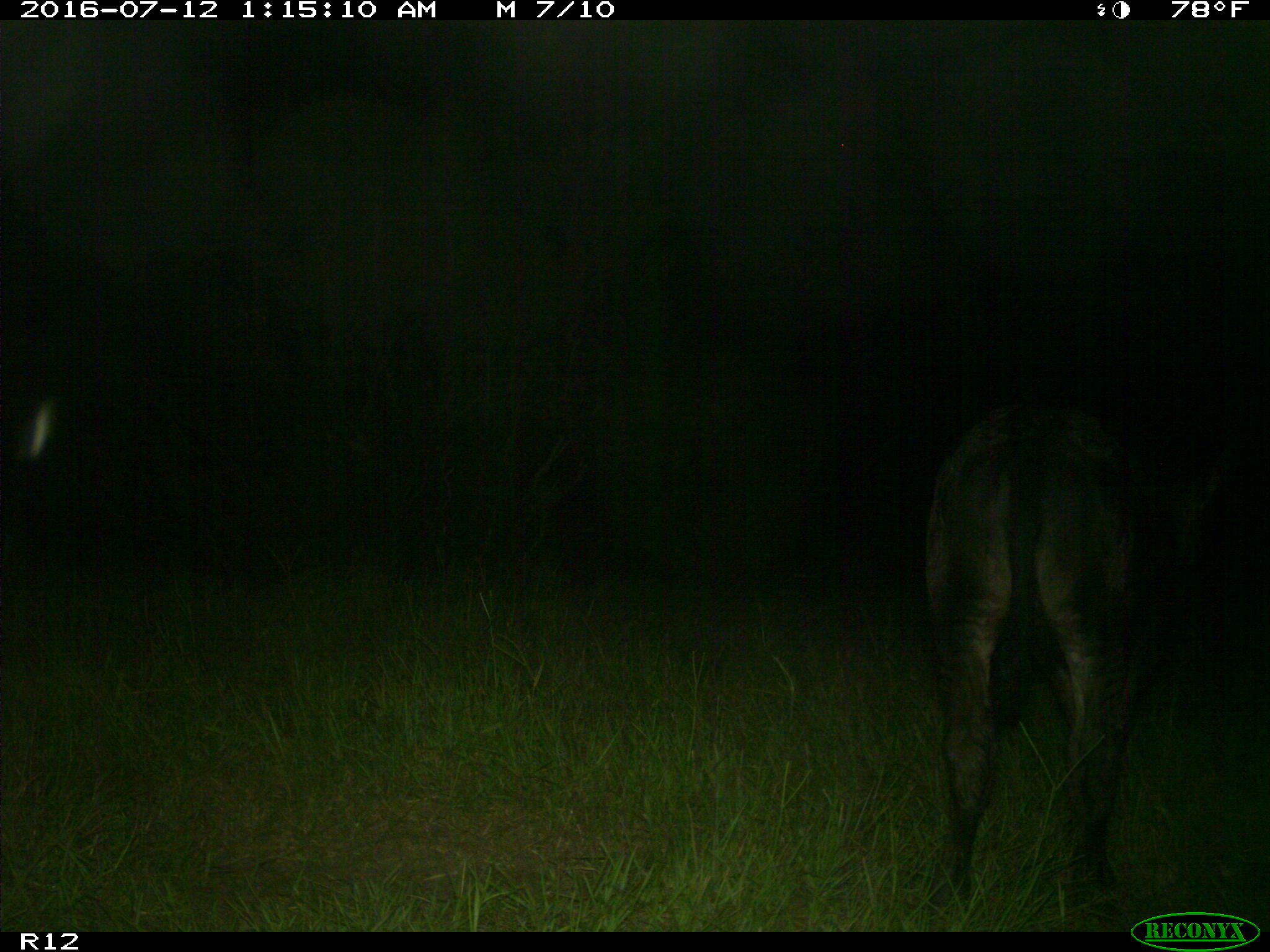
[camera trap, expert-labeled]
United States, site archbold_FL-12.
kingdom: Animalia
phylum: Chordata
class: Mammalia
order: Artiodactyla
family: Bovidae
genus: Bos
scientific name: Bos taurus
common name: domestic cow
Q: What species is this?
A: Bos taurus (domestic cow).